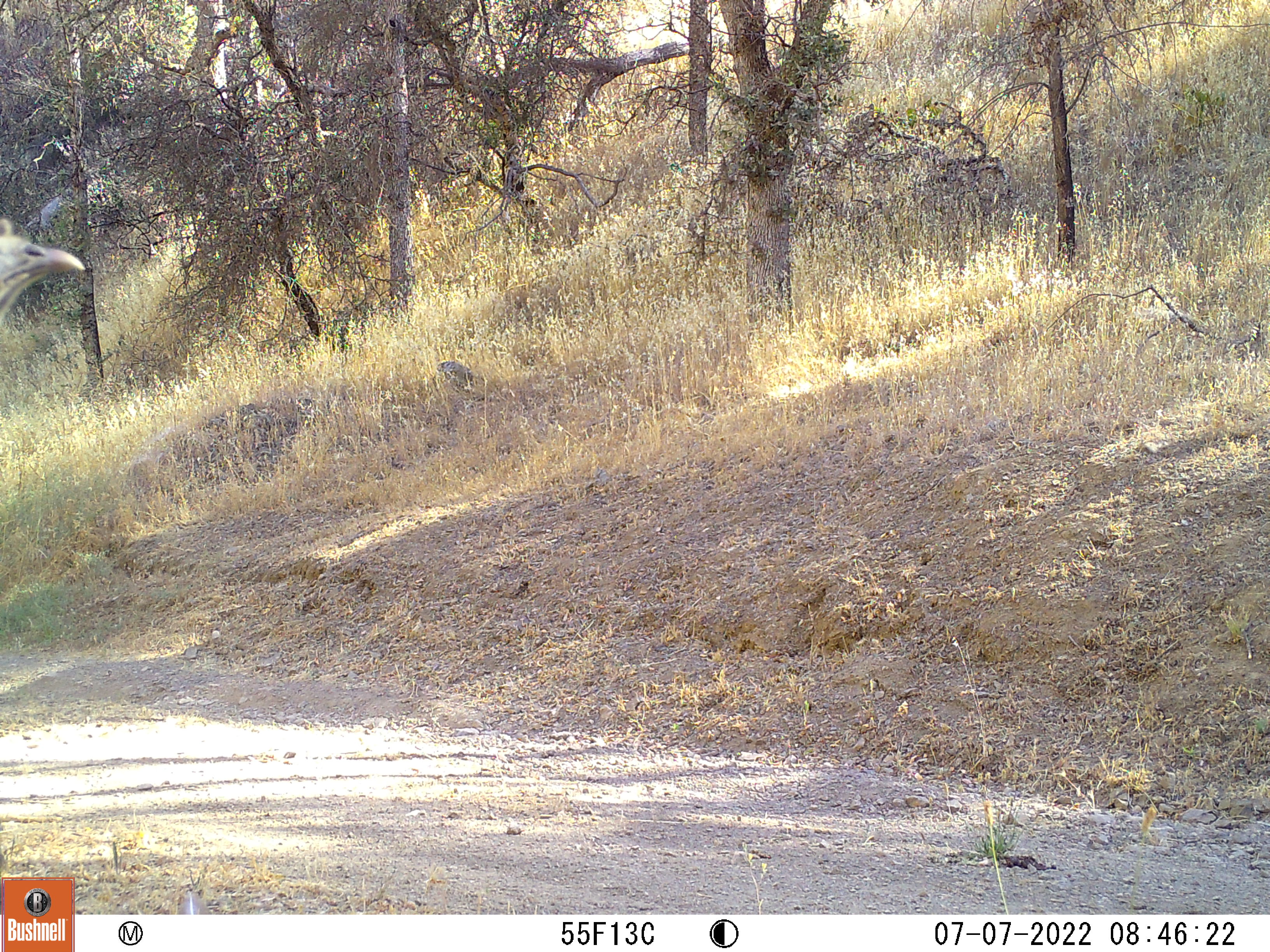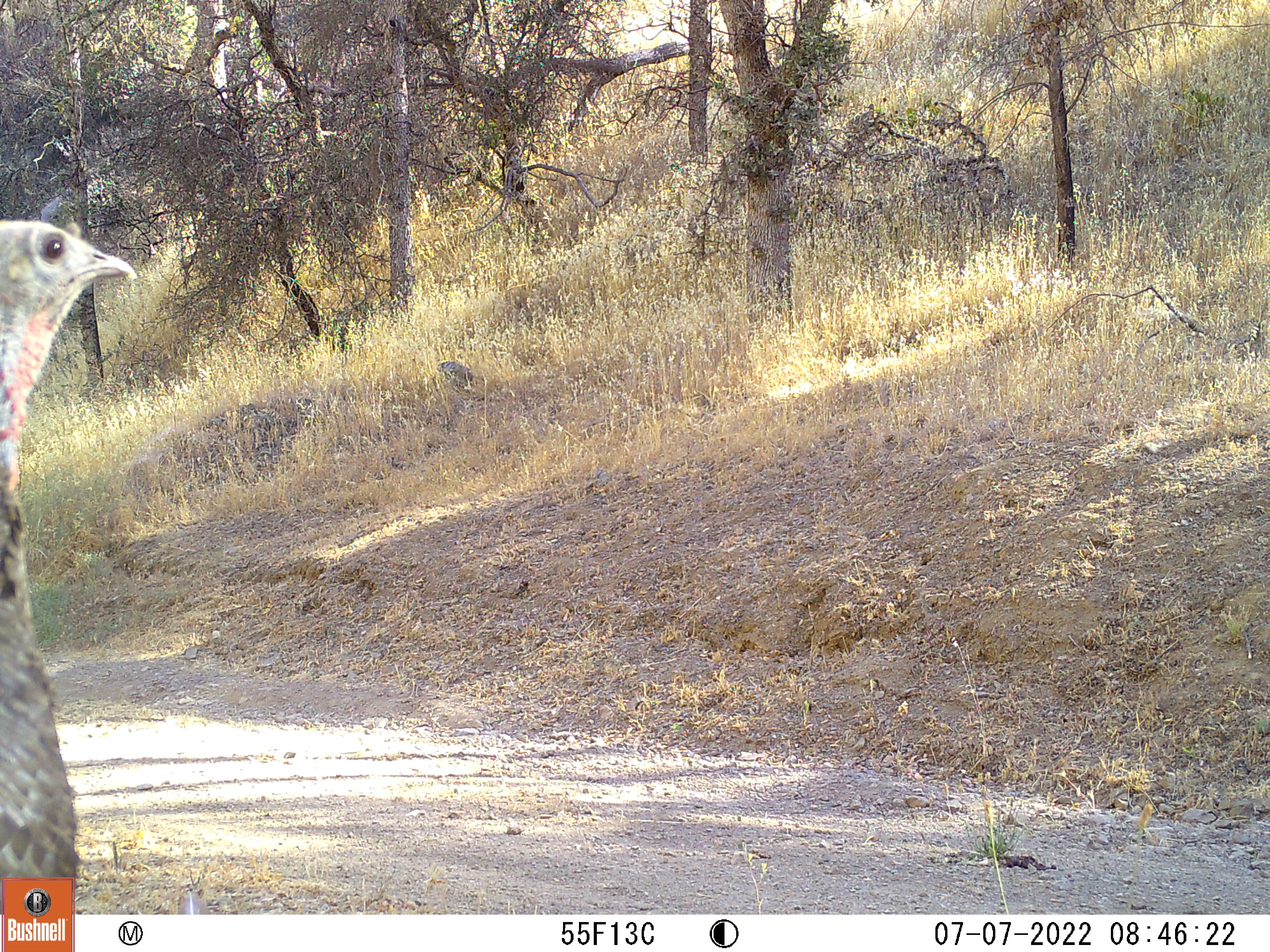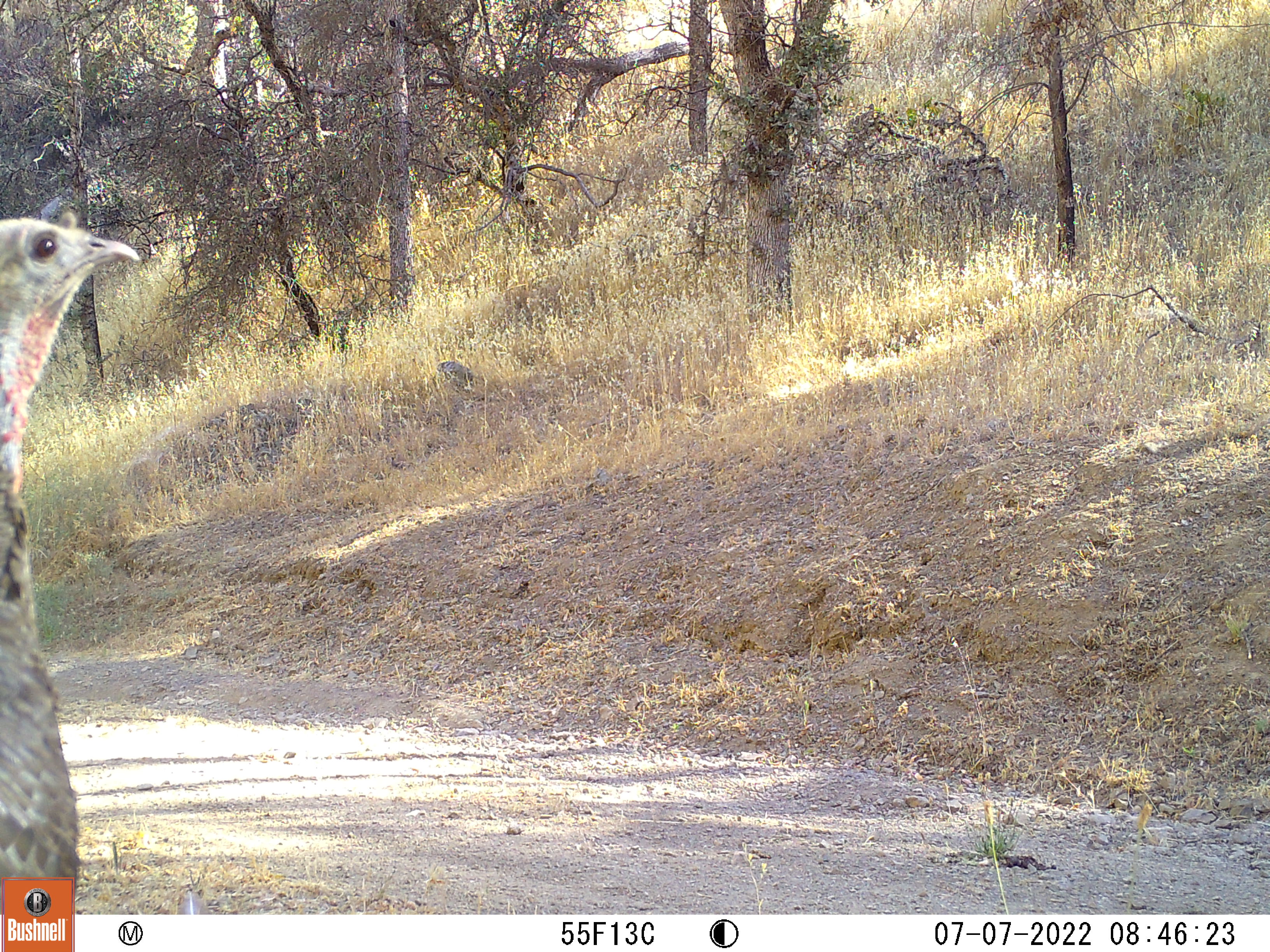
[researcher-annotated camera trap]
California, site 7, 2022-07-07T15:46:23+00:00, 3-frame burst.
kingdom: Animalia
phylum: Chordata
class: Aves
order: Galliformes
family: Phasianidae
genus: Meleagris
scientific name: Meleagris gallopavo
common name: turkey